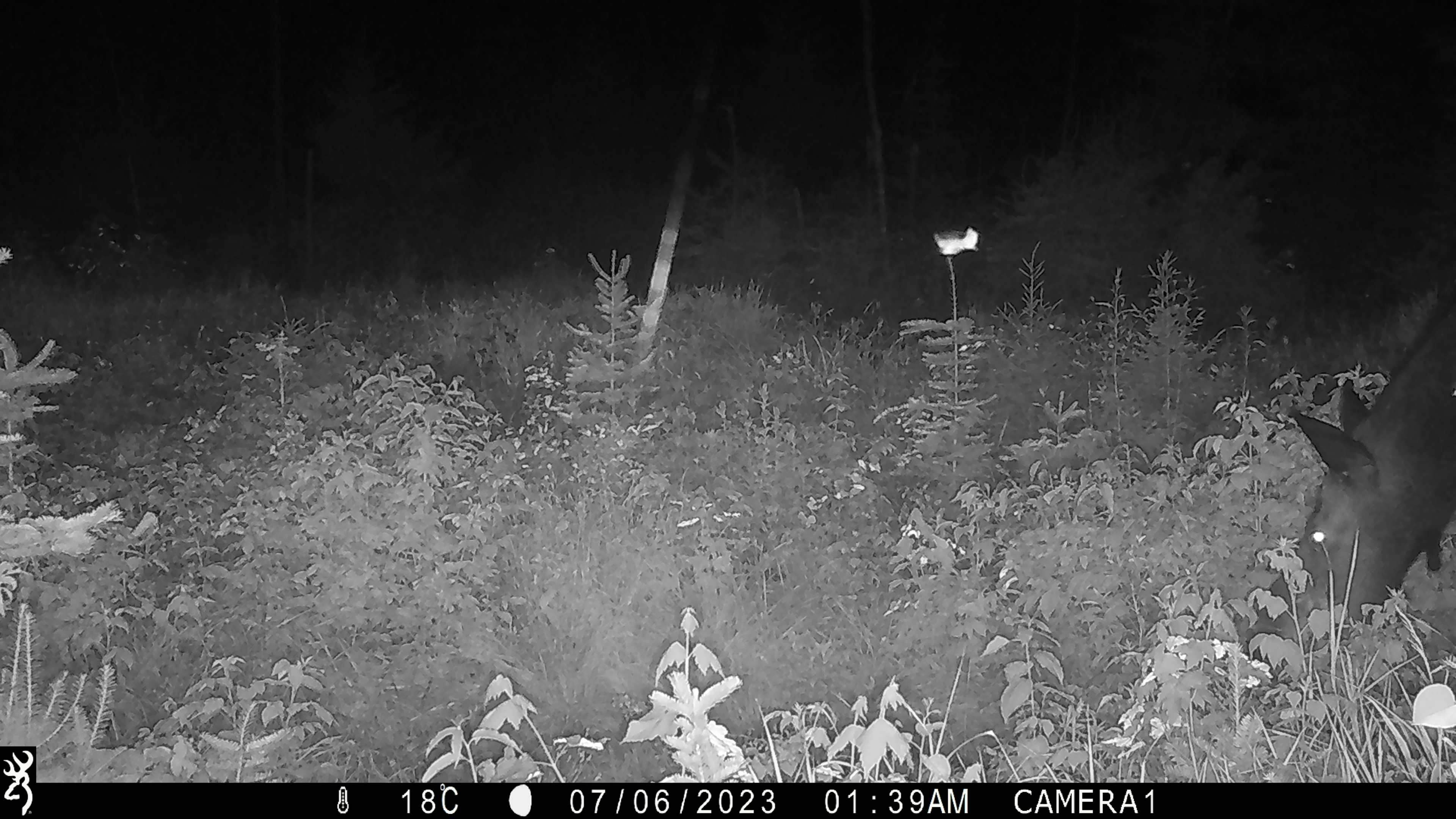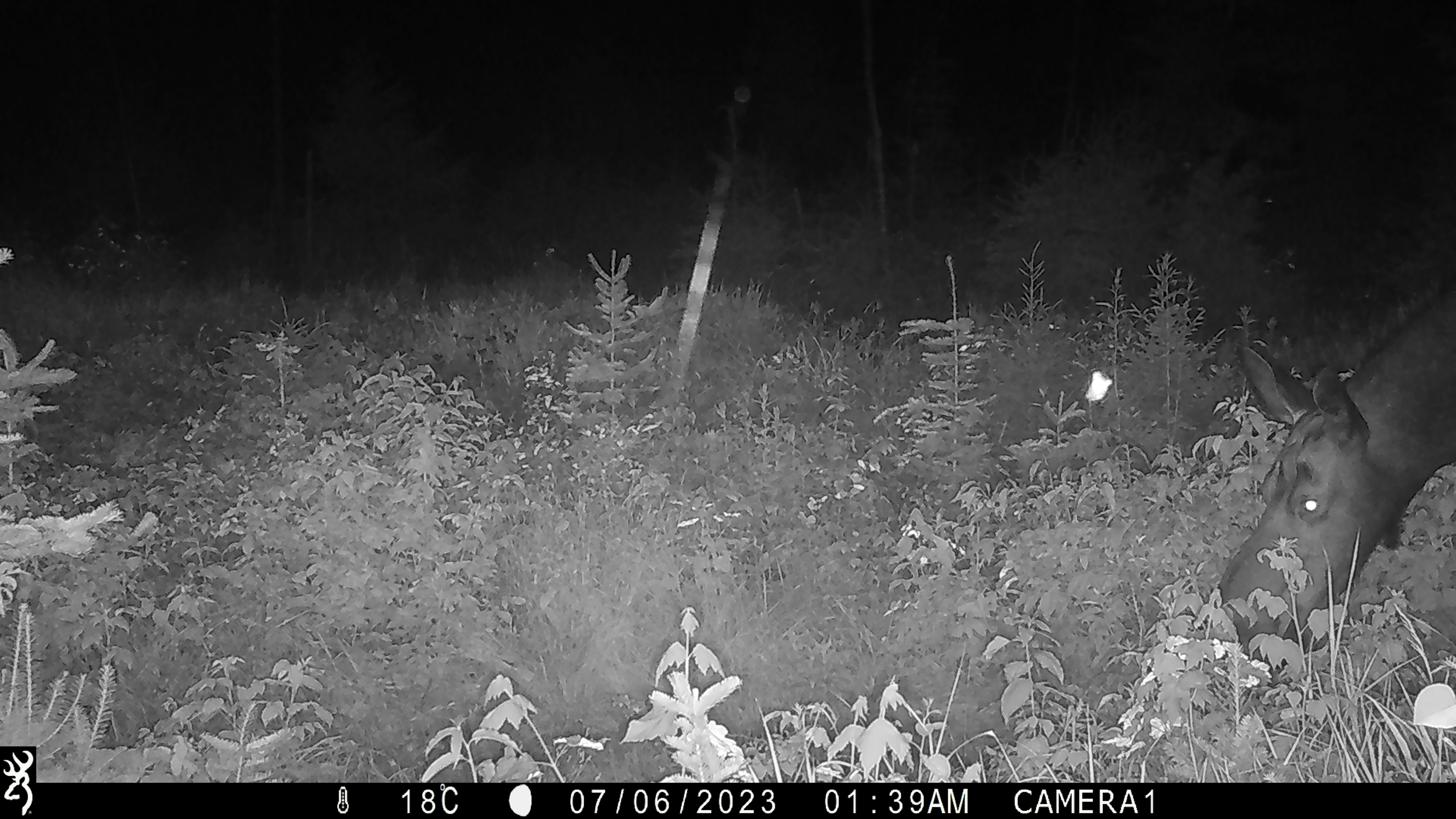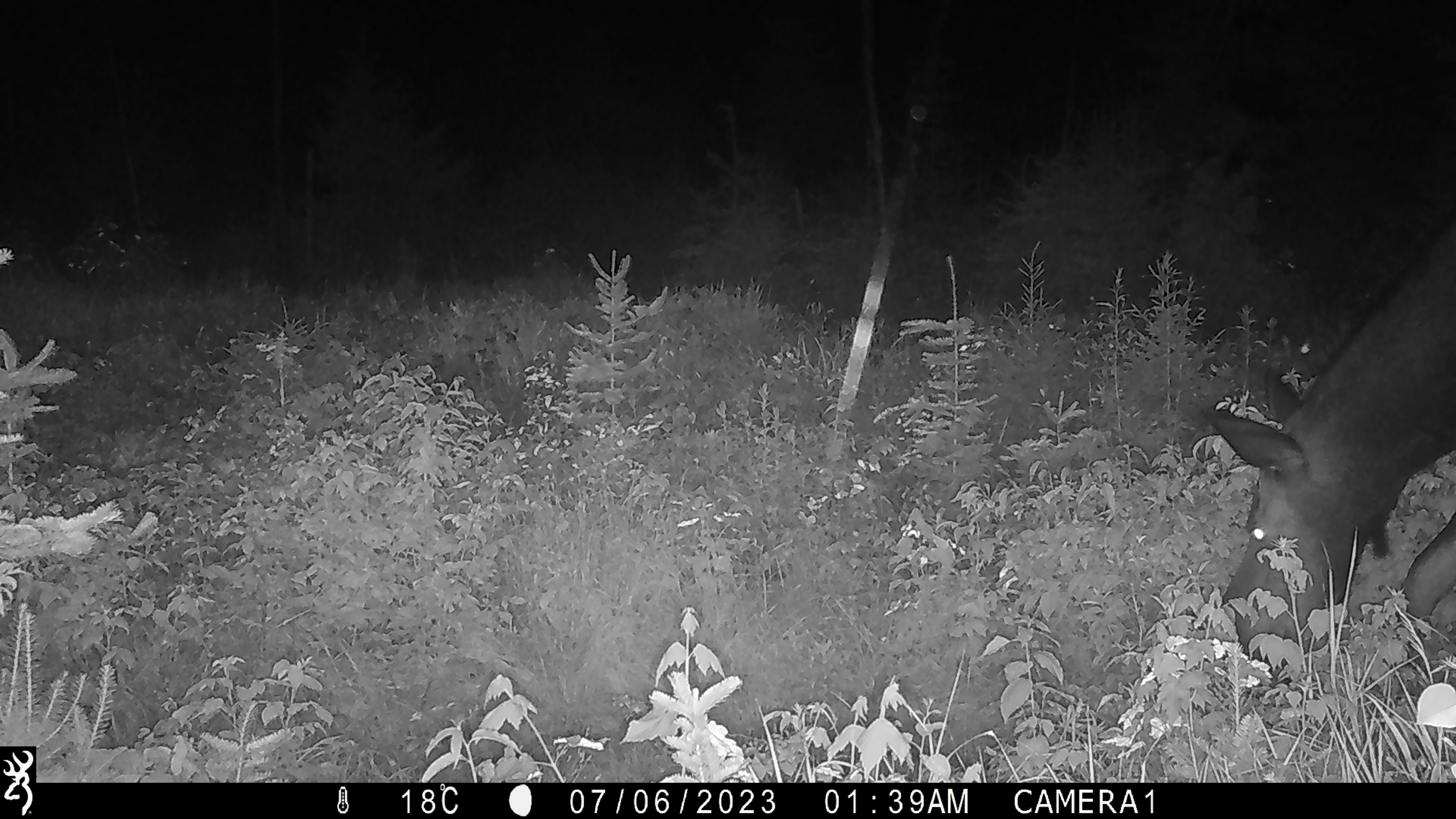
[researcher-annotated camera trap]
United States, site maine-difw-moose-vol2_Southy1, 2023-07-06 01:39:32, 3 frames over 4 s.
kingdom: Animalia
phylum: Chordata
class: Mammalia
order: Artiodactyla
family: Cervidae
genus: Alces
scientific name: Alces alces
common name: moose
Moose (Alces alces).